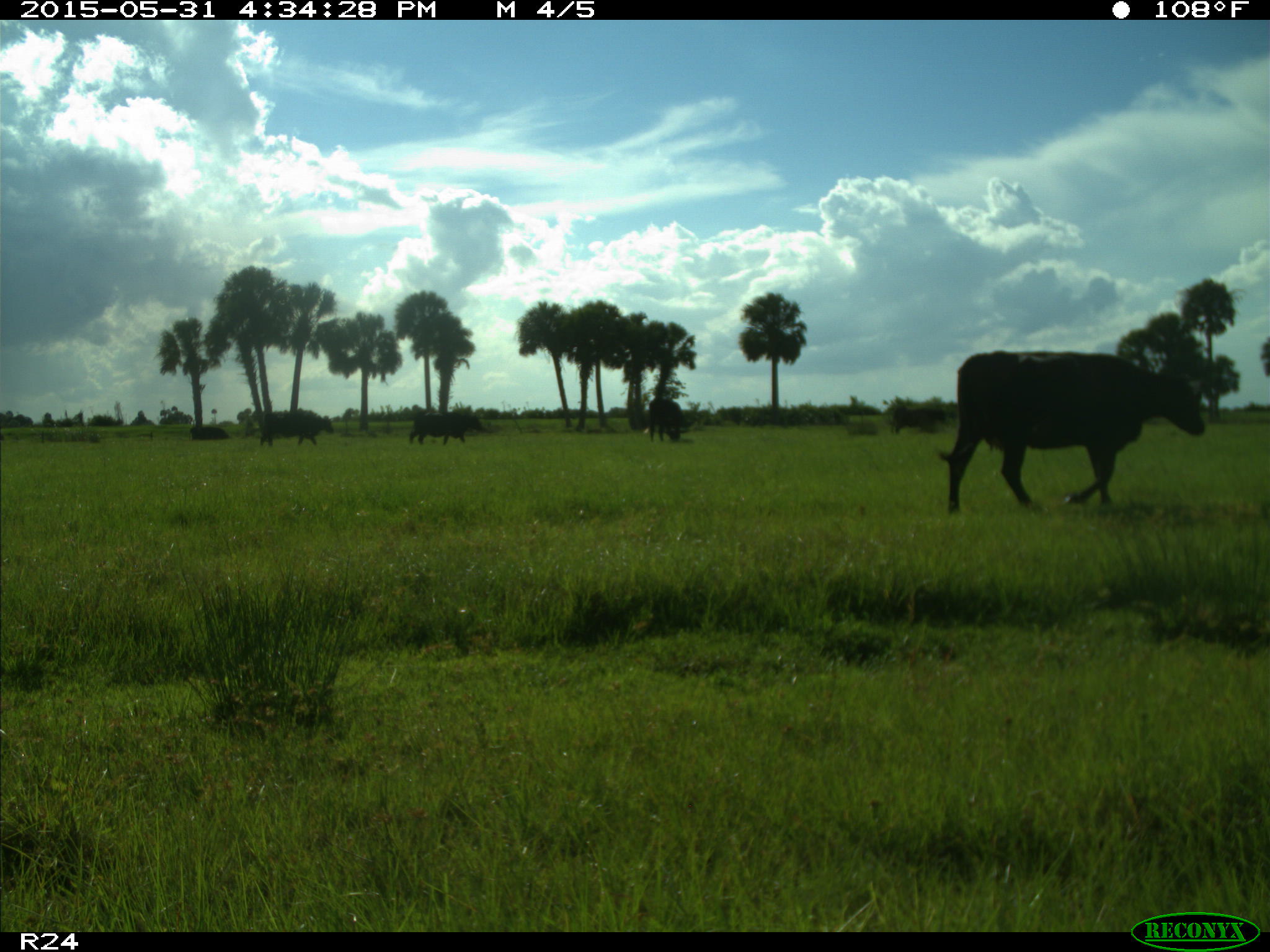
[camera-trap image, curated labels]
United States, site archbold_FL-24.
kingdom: Animalia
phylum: Chordata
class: Mammalia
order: Artiodactyla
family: Bovidae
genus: Bos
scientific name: Bos taurus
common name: domestic cow